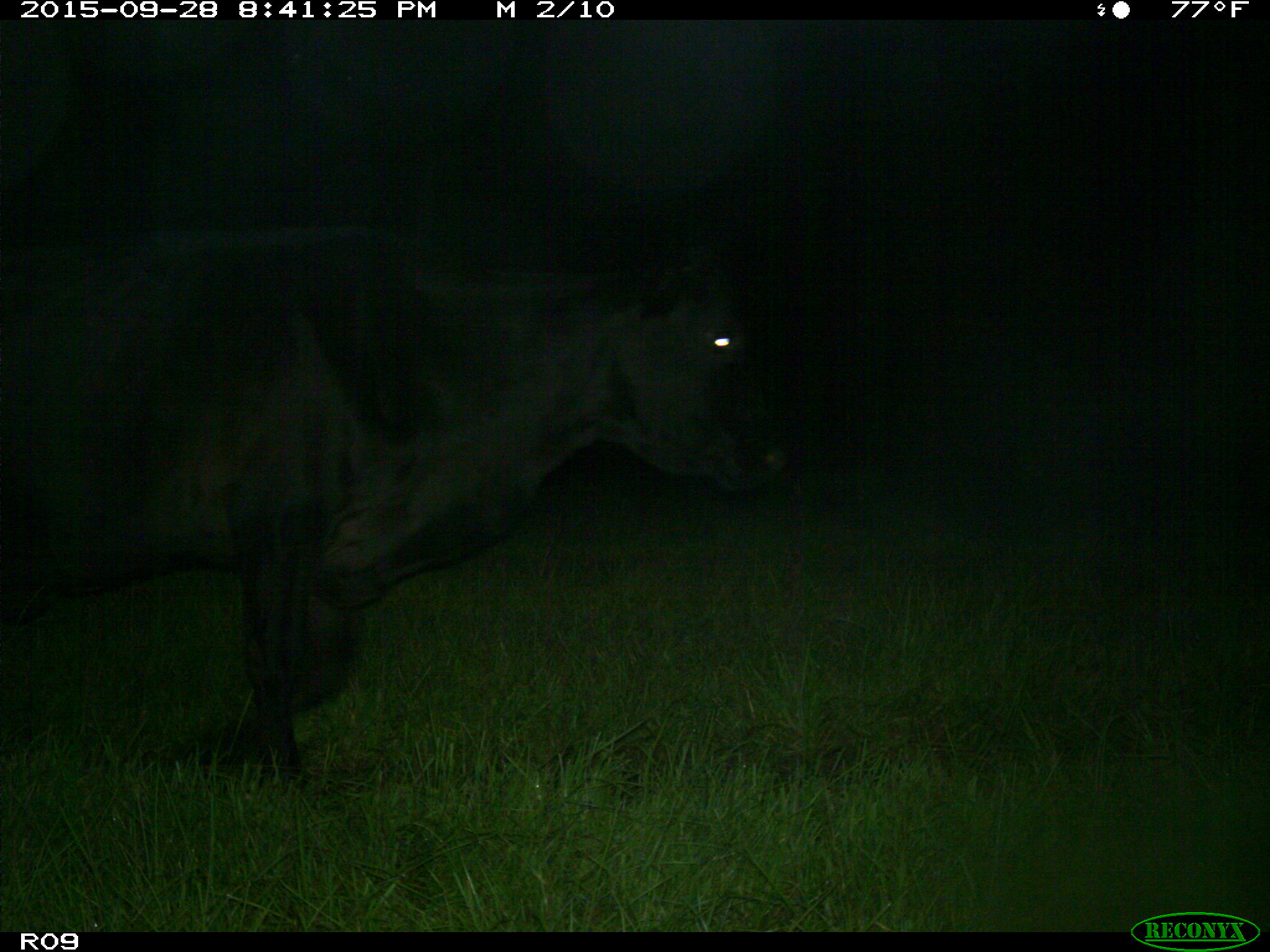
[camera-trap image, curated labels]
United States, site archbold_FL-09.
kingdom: Animalia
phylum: Chordata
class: Mammalia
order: Artiodactyla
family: Bovidae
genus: Bos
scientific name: Bos taurus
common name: domestic cow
Bos taurus (domestic cow).